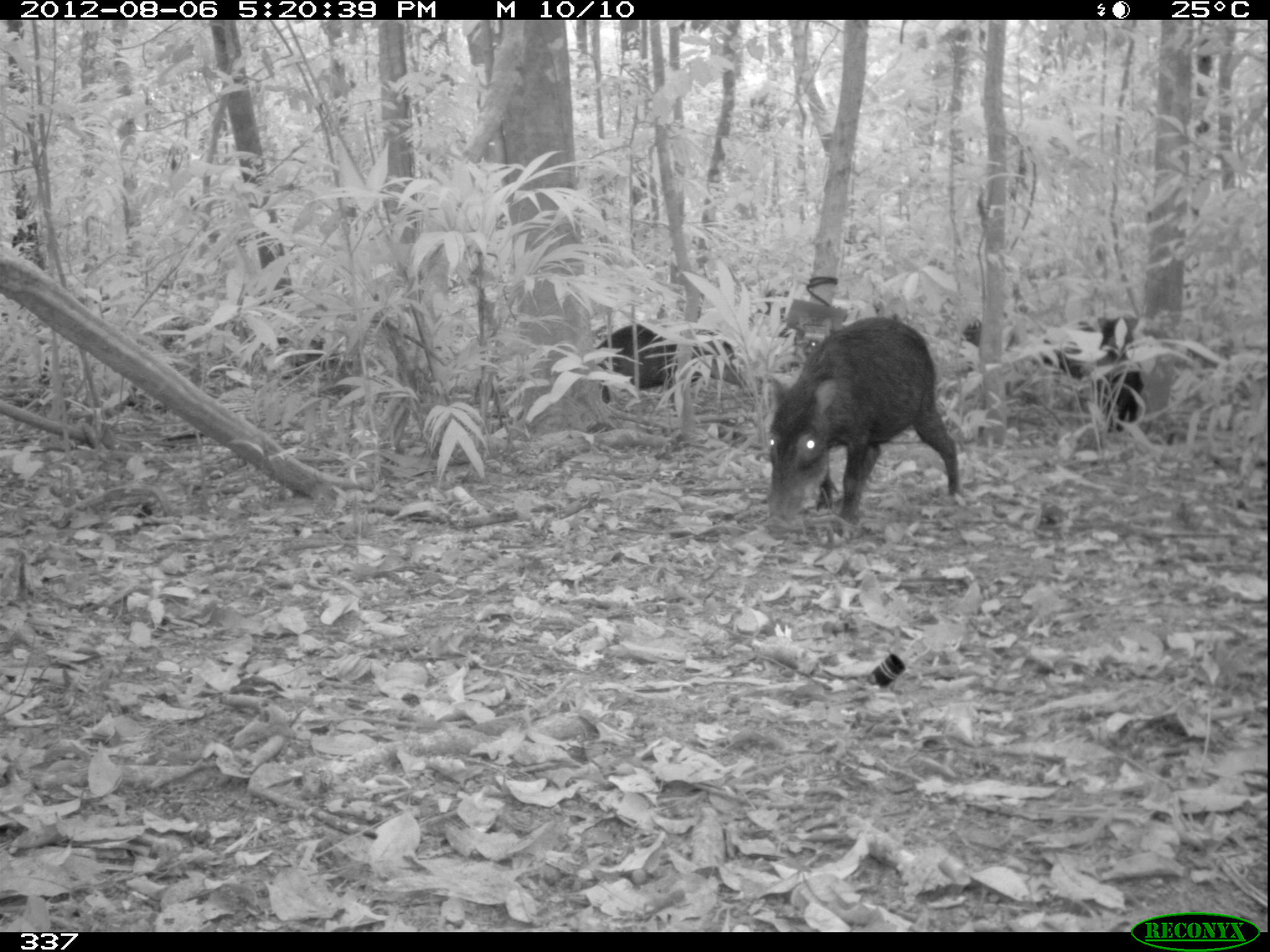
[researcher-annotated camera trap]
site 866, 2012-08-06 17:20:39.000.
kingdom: Animalia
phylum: Chordata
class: Mammalia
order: Artiodactyla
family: Tayassuidae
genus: Tayassu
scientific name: Tayassu pecari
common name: white-lipped peccary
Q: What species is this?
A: Tayassu pecari (white-lipped peccary).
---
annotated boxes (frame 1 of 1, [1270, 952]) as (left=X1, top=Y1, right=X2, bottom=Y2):
tayassu pecari: (left=765, top=317, right=960, bottom=538); (left=595, top=320, right=747, bottom=429); (left=1031, top=316, right=1141, bottom=434); (left=957, top=311, right=1018, bottom=357)